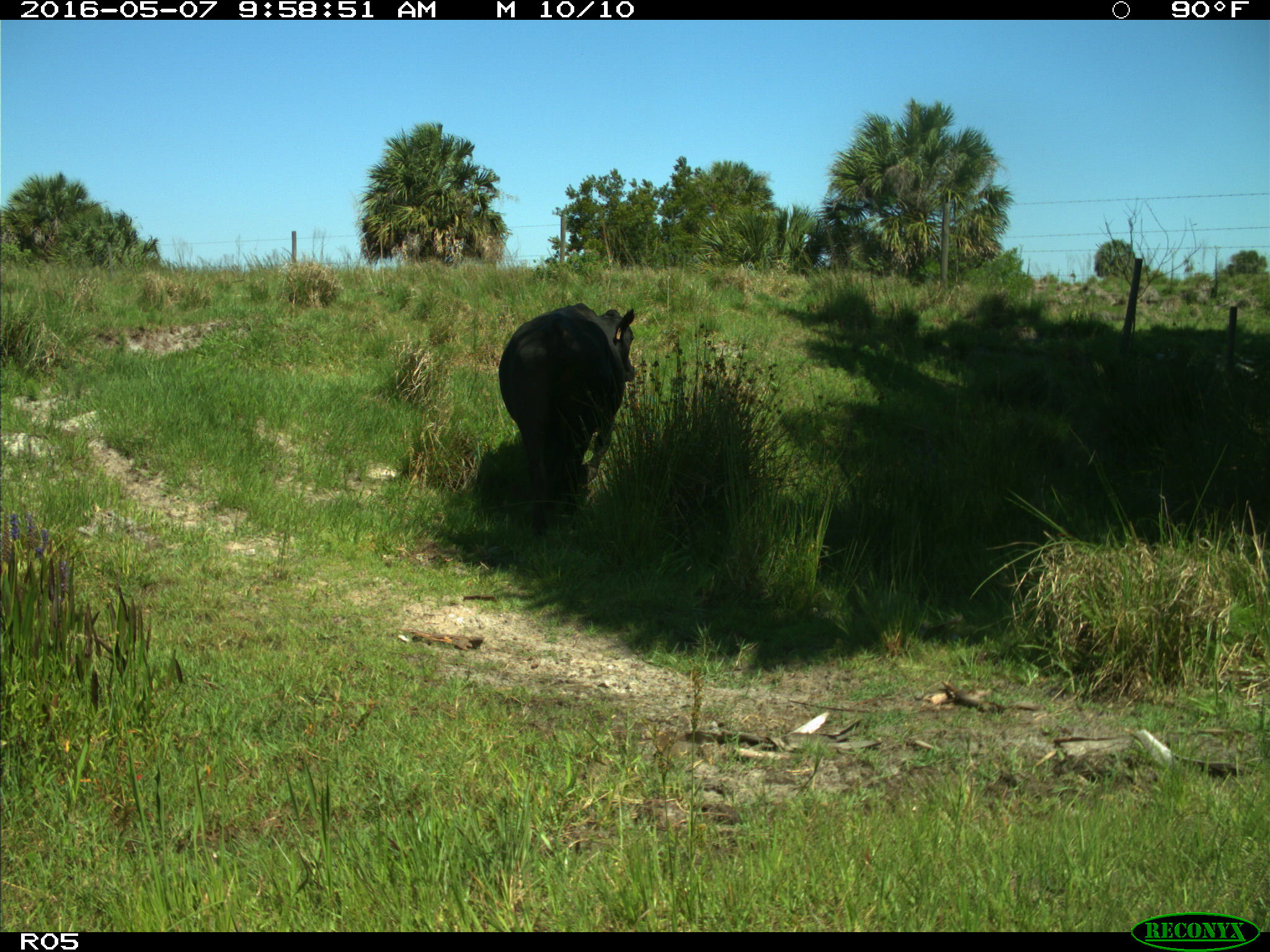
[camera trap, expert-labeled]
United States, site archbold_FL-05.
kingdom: Animalia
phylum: Chordata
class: Mammalia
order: Artiodactyla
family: Bovidae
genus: Bos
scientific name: Bos taurus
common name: domestic cow